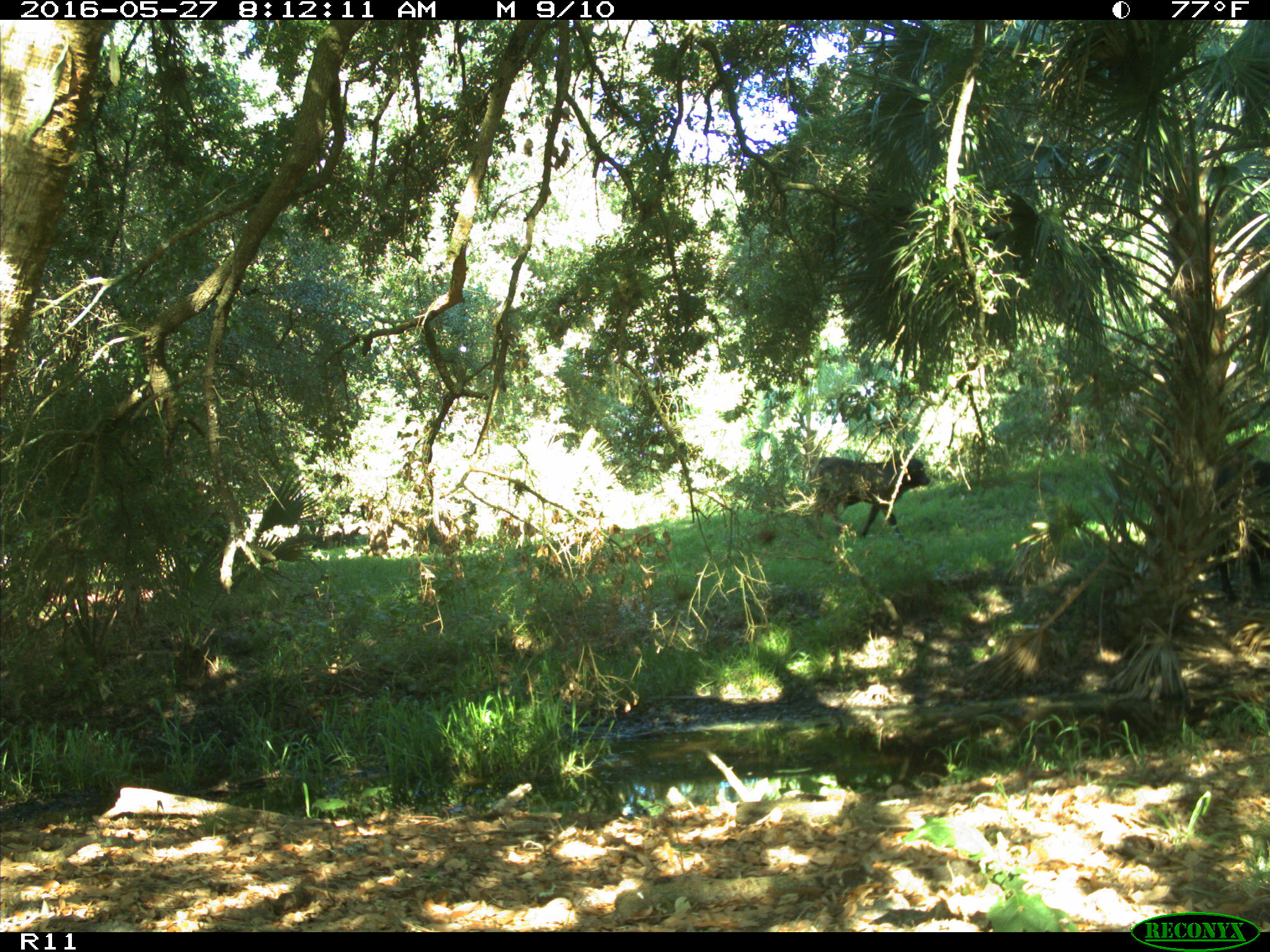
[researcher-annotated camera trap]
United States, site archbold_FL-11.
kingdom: Animalia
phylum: Chordata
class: Mammalia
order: Artiodactyla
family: Bovidae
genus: Bos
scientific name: Bos taurus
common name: domestic cow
Bos taurus (domestic cow).